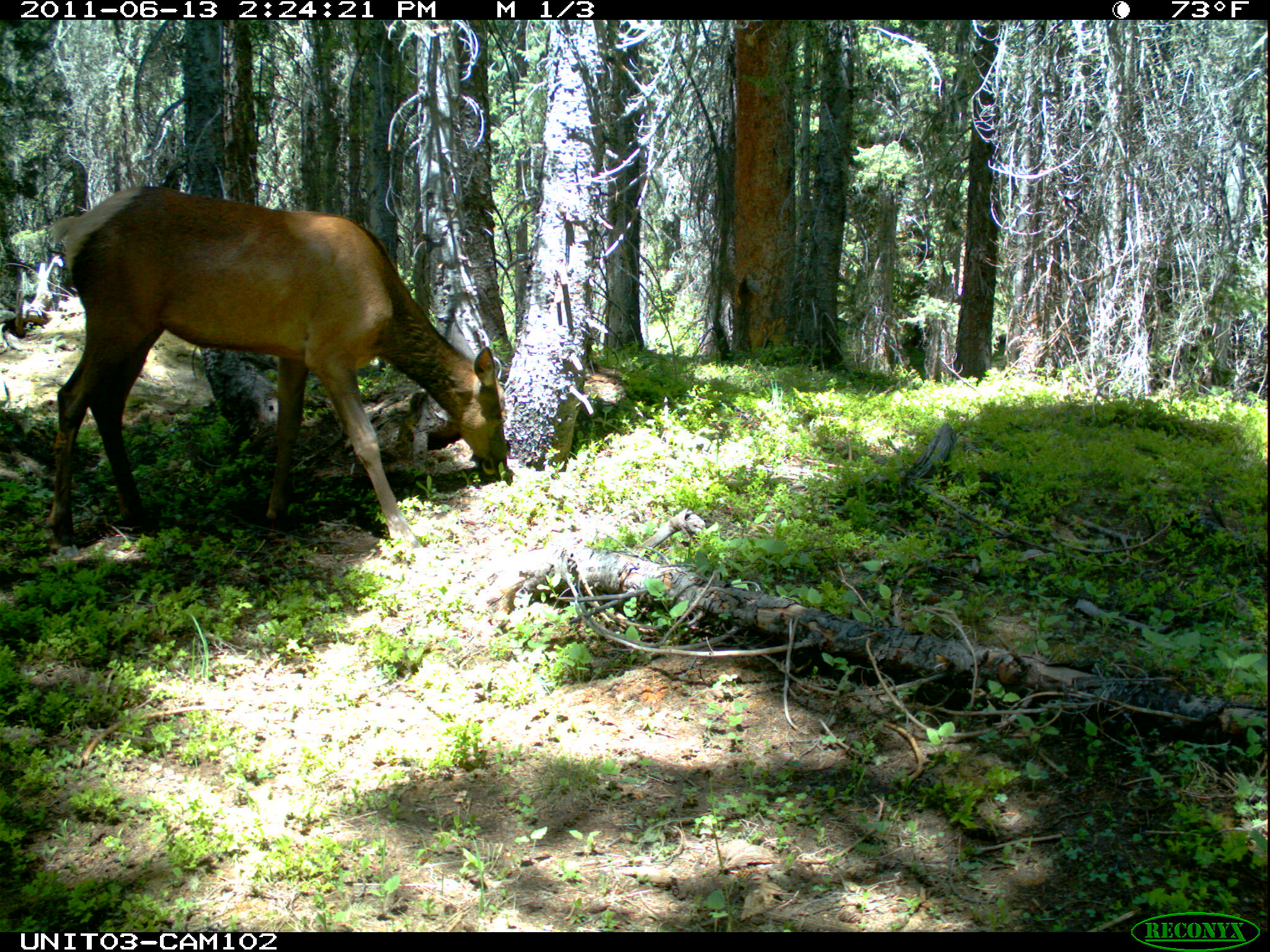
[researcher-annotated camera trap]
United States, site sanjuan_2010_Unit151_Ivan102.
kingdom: Animalia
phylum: Chordata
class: Mammalia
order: Artiodactyla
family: Cervidae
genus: Cervus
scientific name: Cervus elaphus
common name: red deer